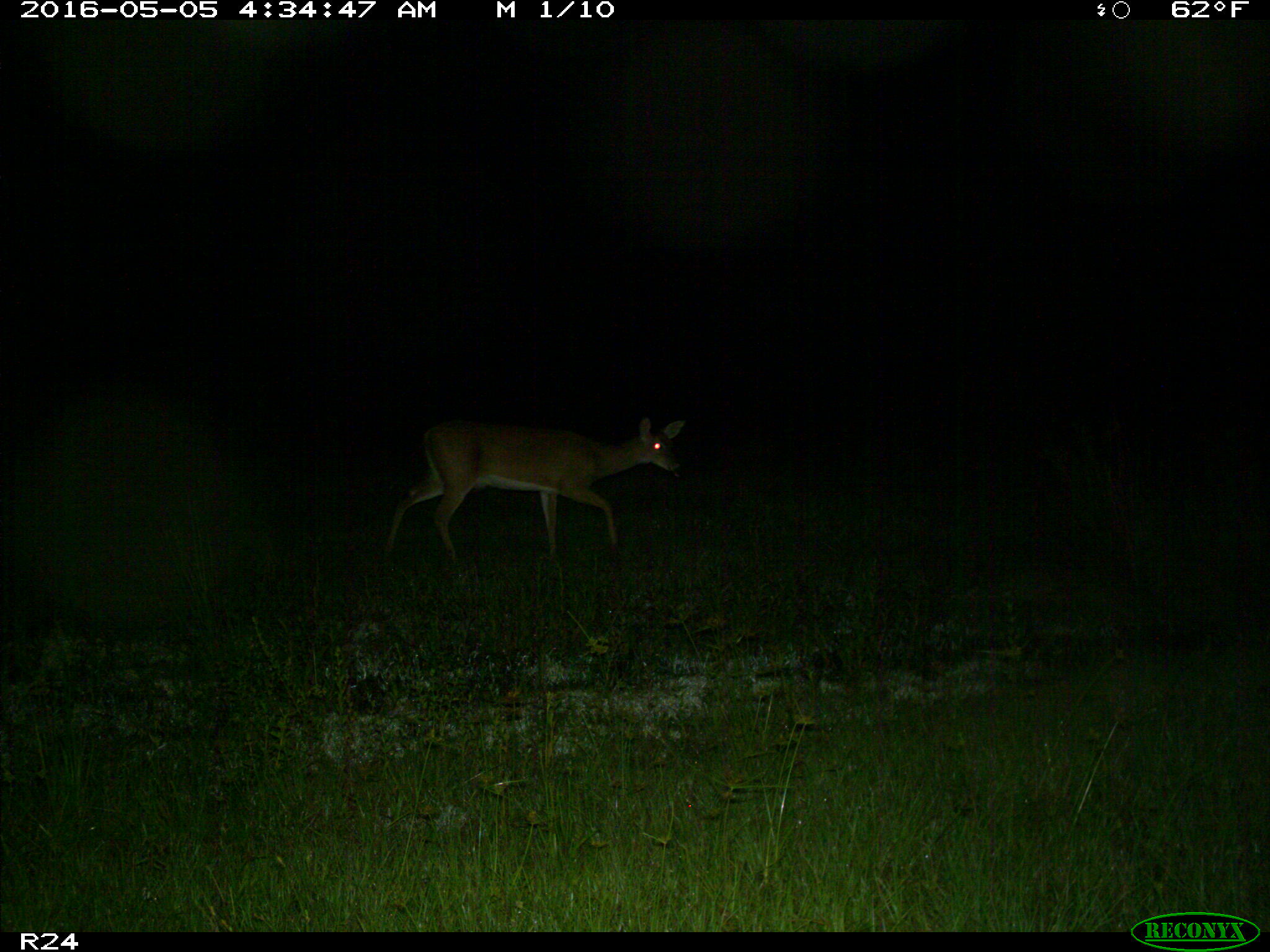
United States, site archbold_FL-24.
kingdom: Animalia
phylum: Chordata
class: Mammalia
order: Artiodactyla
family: Cervidae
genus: Odocoileus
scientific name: Odocoileus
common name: deer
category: unidentified deer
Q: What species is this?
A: Unidentified deer (deer) (Odocoileus).